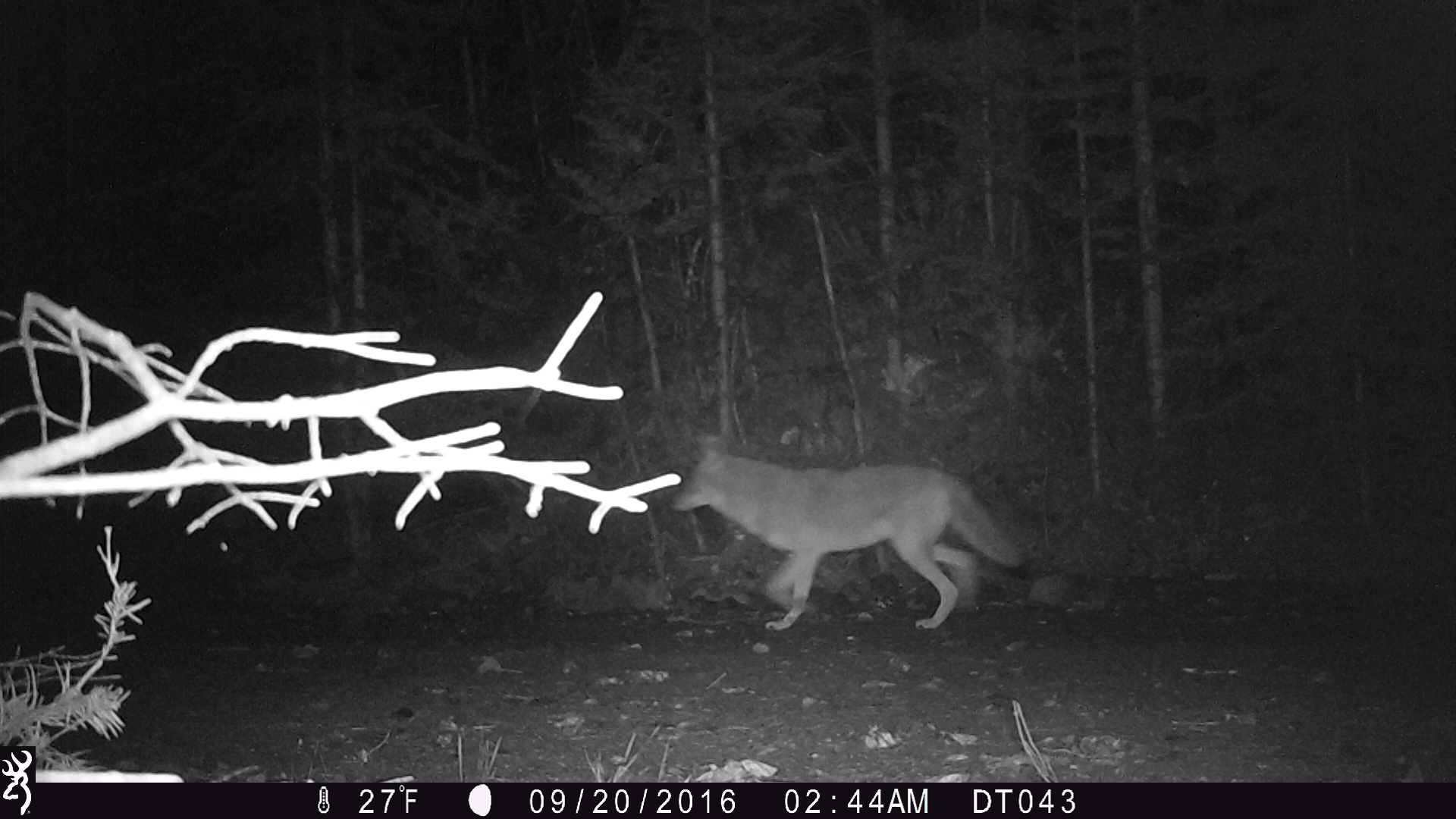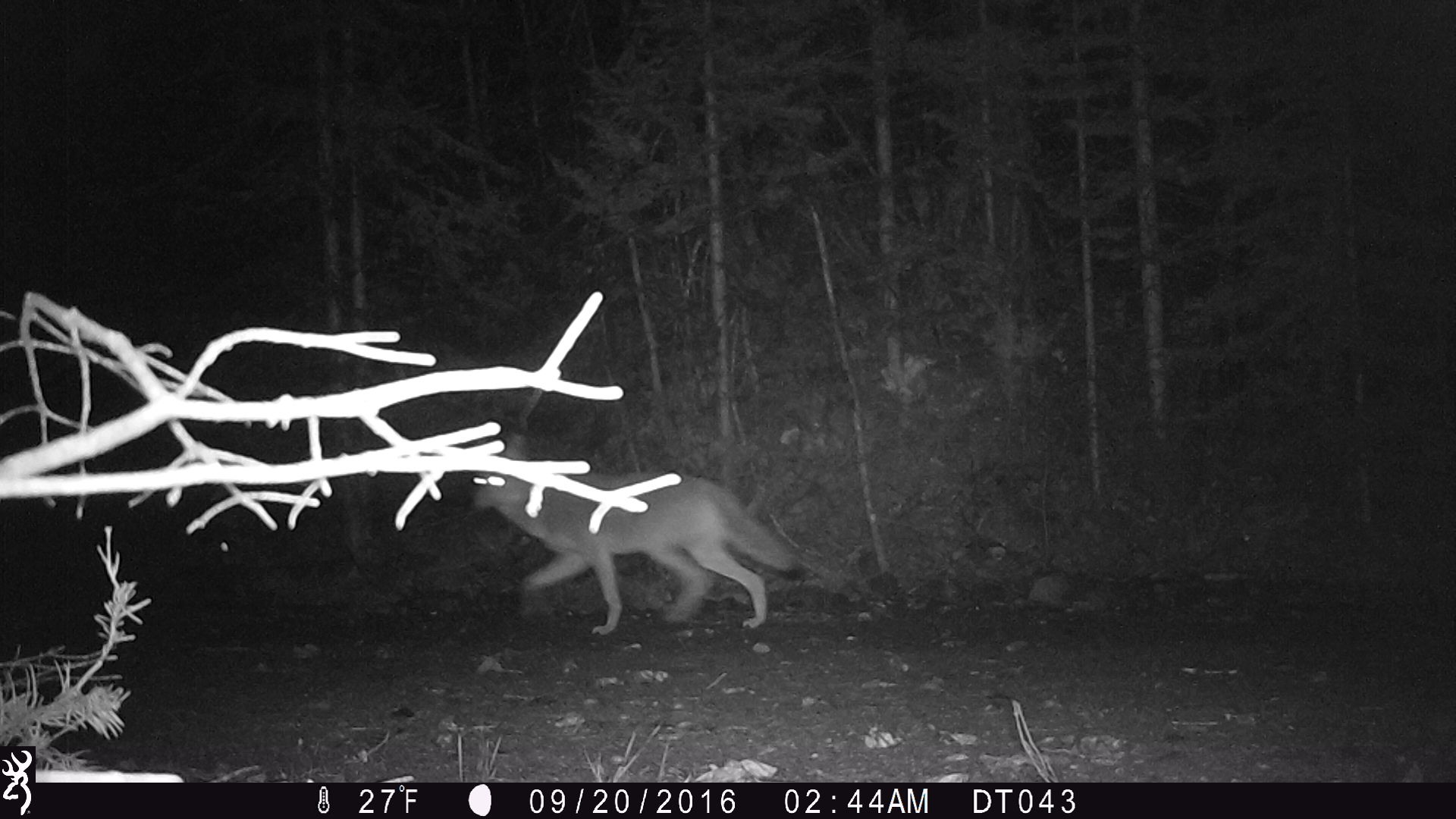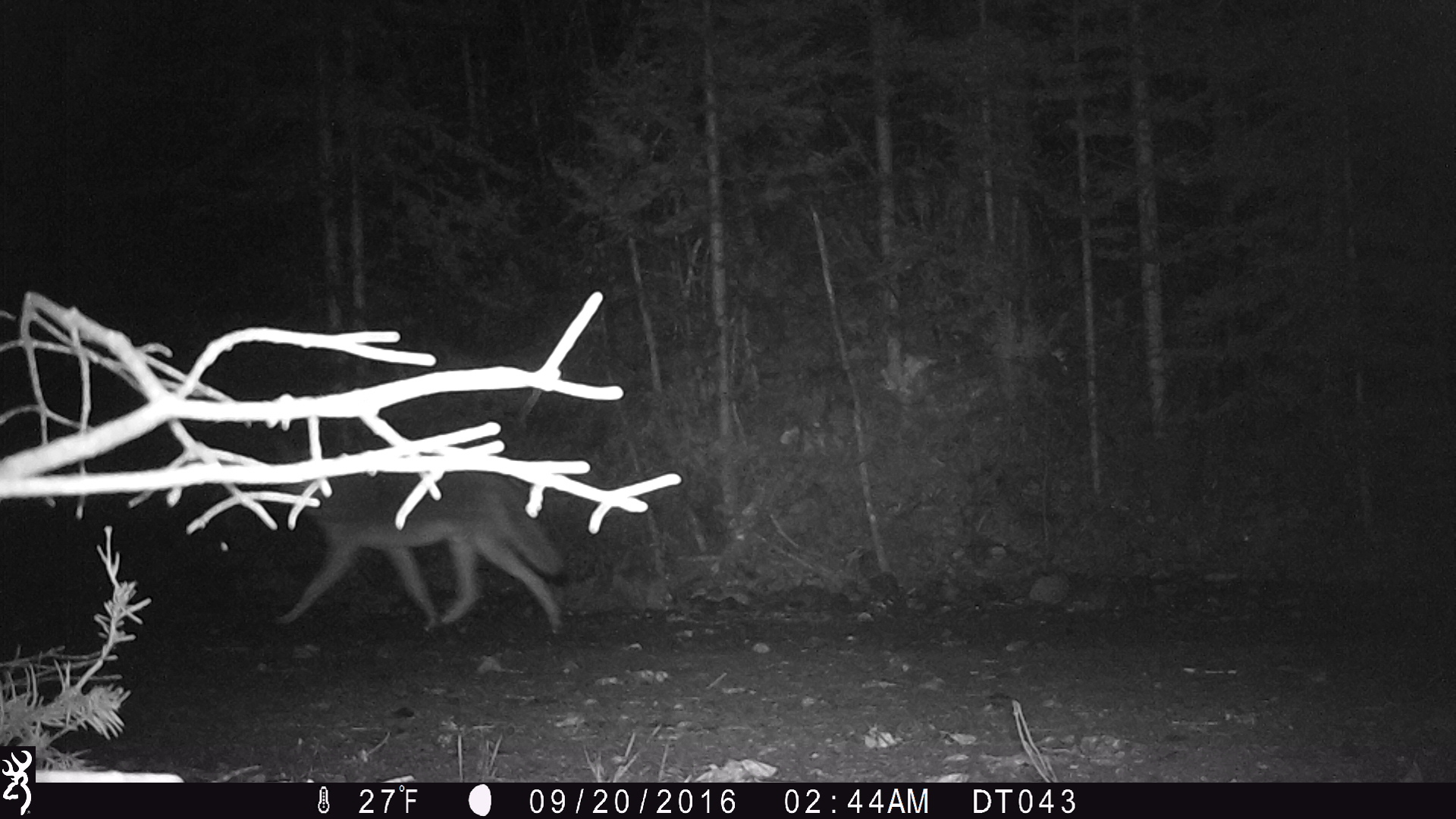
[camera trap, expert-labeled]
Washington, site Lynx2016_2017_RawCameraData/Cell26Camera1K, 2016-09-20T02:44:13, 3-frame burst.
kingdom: Animalia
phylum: Chordata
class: Mammalia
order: Carnivora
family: Canidae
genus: Canis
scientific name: Canis latrans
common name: coyote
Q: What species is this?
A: Canis latrans (coyote).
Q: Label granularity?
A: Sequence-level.